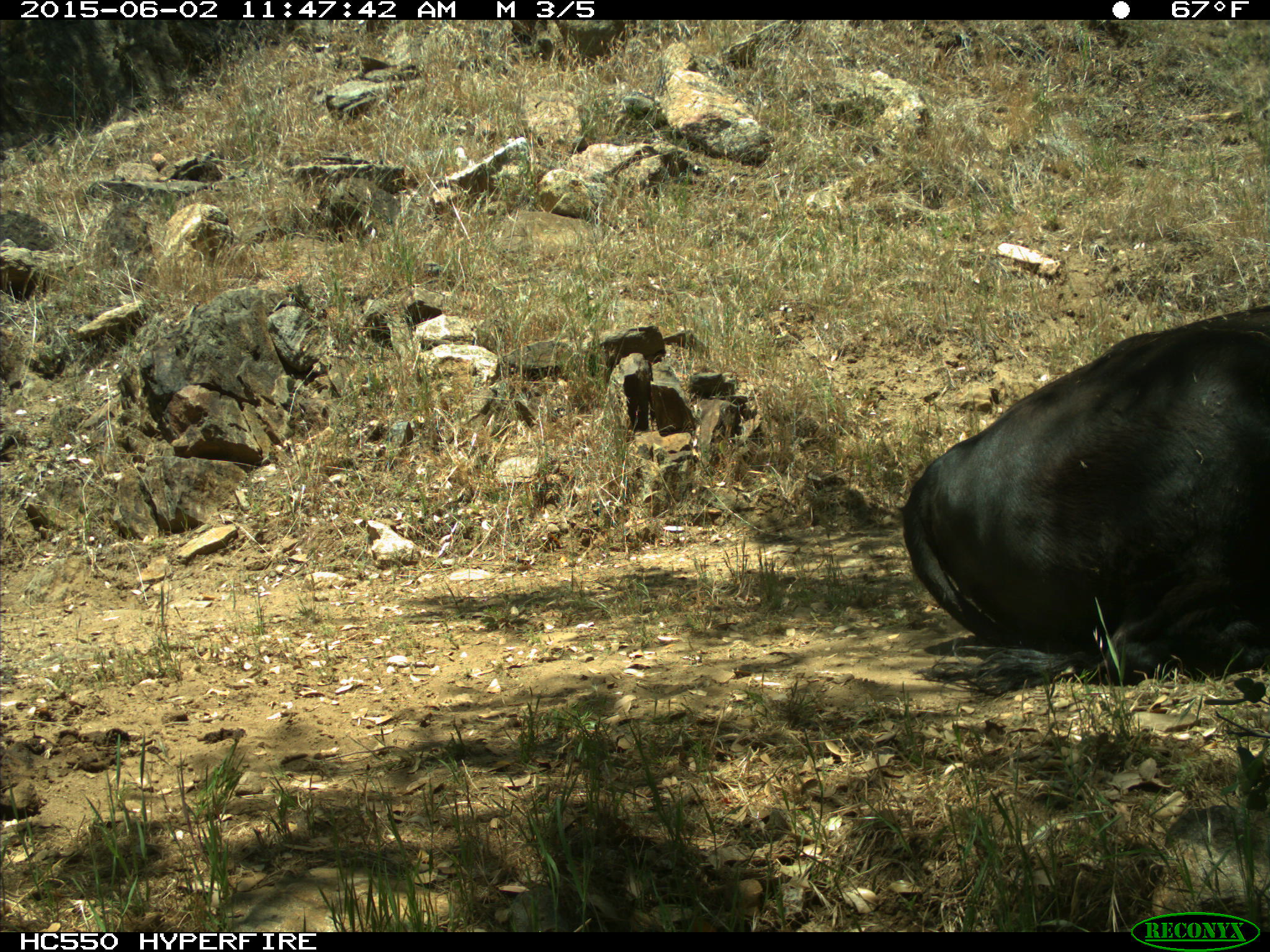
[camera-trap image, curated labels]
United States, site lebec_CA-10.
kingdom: Animalia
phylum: Chordata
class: Mammalia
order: Artiodactyla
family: Bovidae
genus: Bos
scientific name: Bos taurus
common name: domestic cow